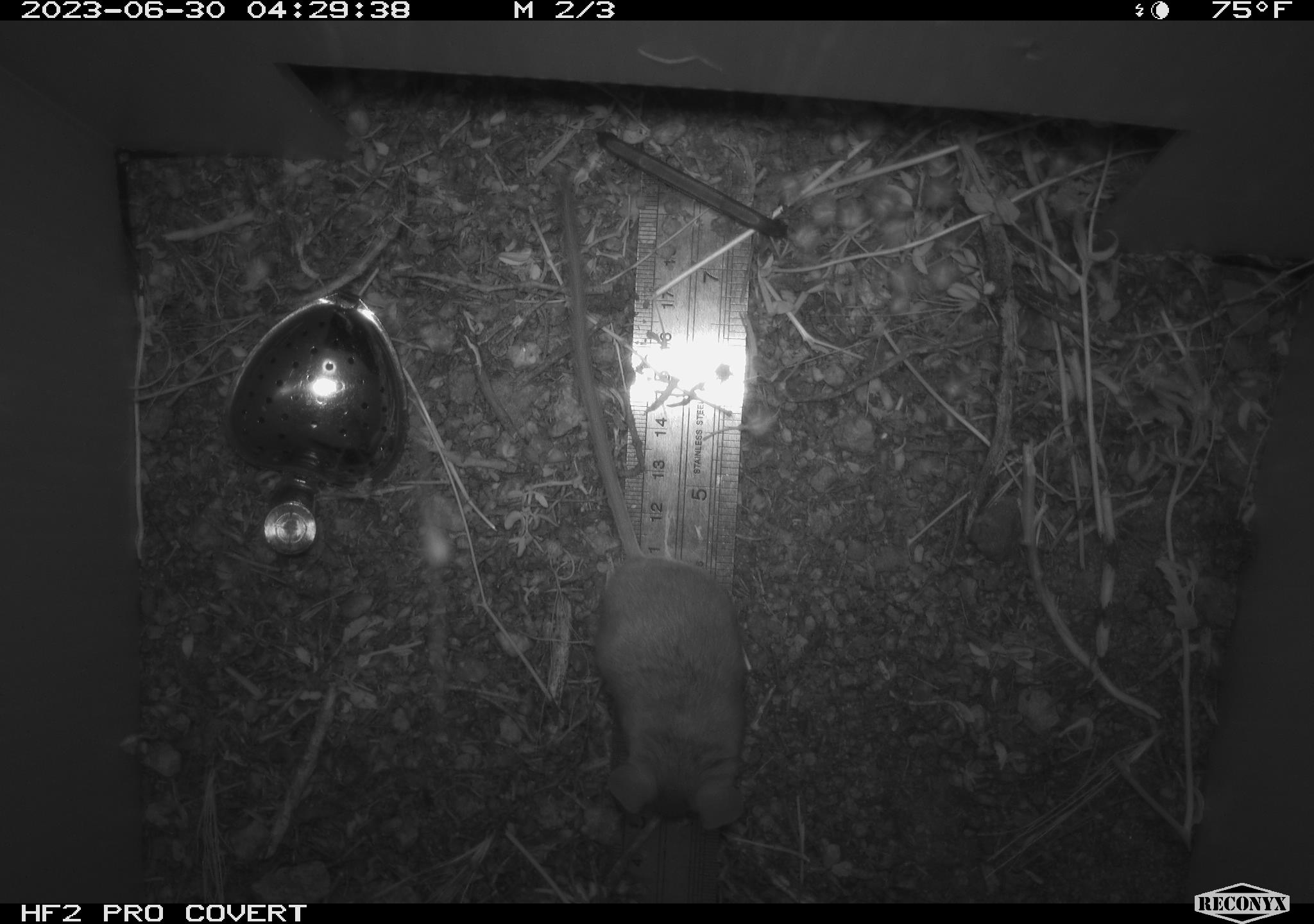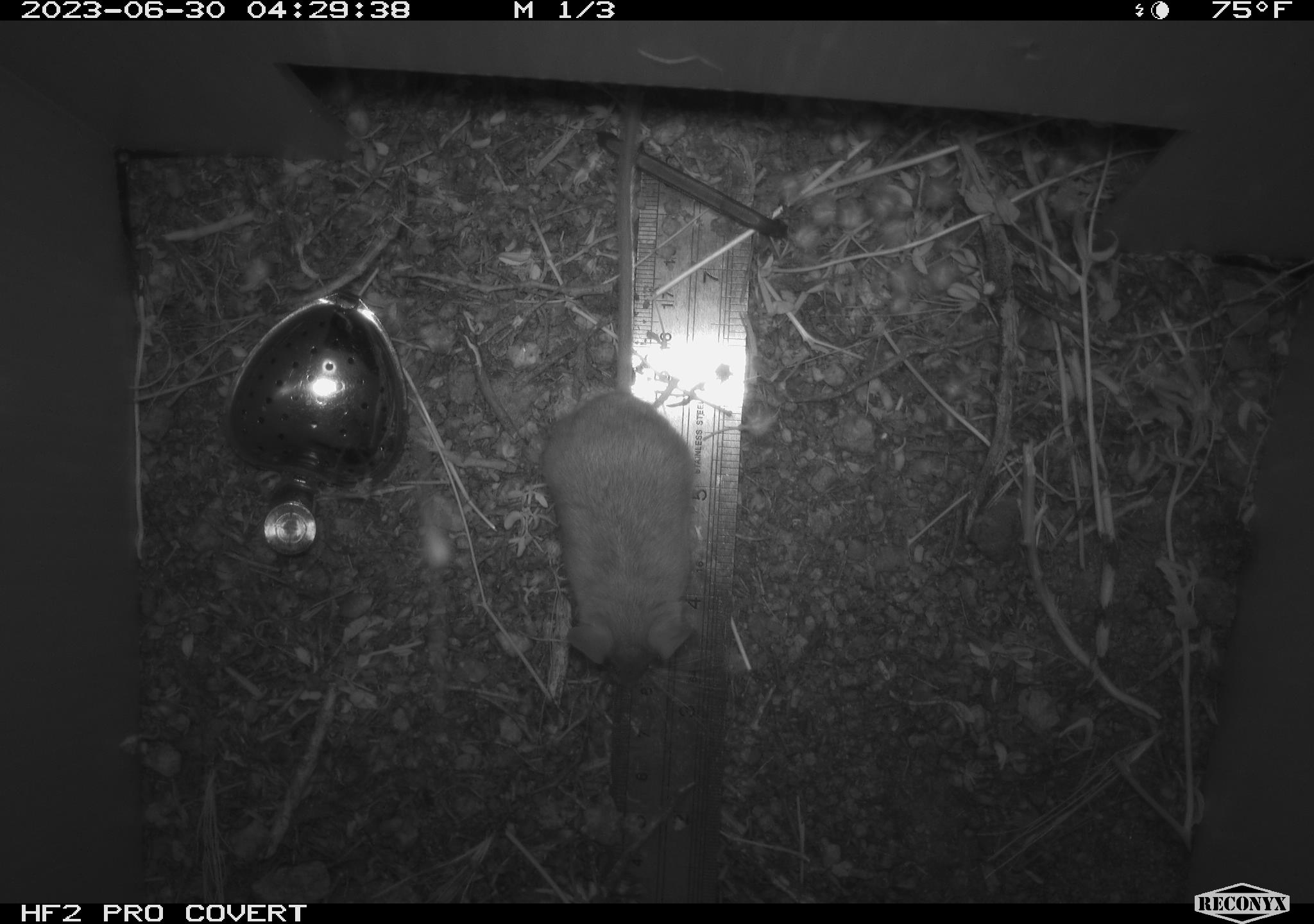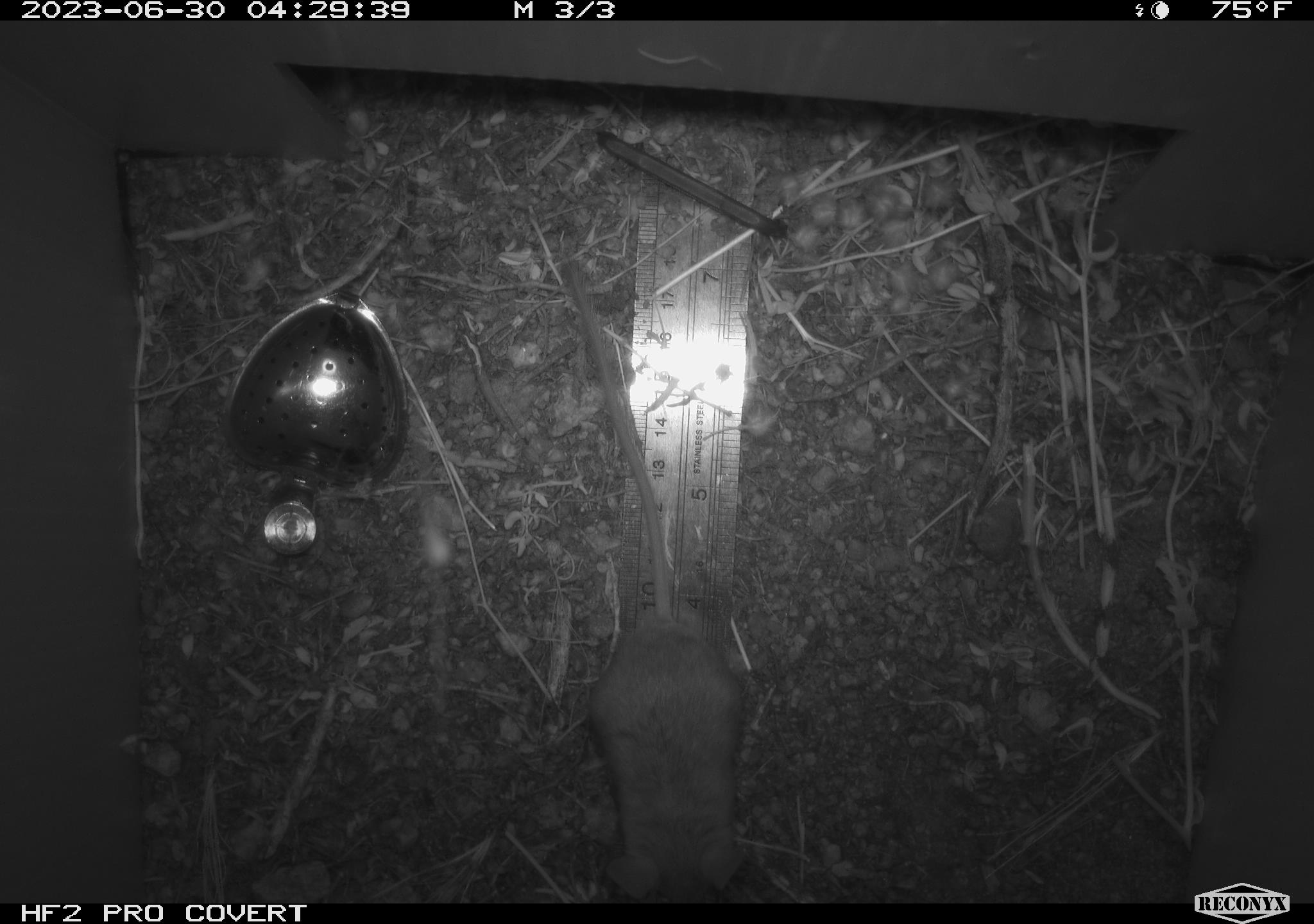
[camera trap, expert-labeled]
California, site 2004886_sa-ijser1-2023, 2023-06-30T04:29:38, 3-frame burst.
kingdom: Animalia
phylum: Chordata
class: Mammalia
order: Rodentia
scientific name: Rodentia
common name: mouse species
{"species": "mouse species (Rodentia)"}